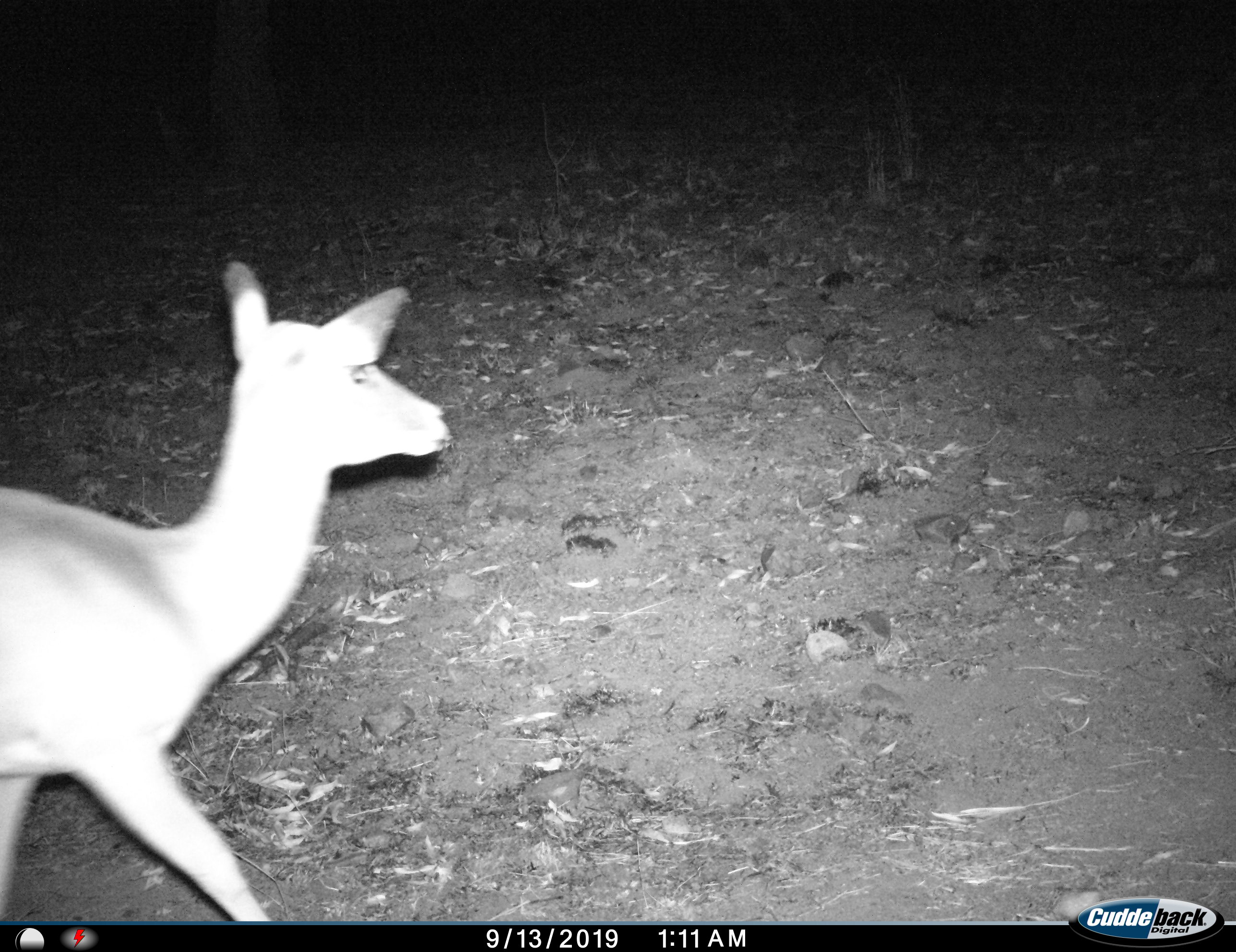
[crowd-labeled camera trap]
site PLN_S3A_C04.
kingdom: Animalia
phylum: Chordata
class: Mammalia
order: Artiodactyla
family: Bovidae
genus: Aepyceros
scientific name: Aepyceros melampus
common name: impala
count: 1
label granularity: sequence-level